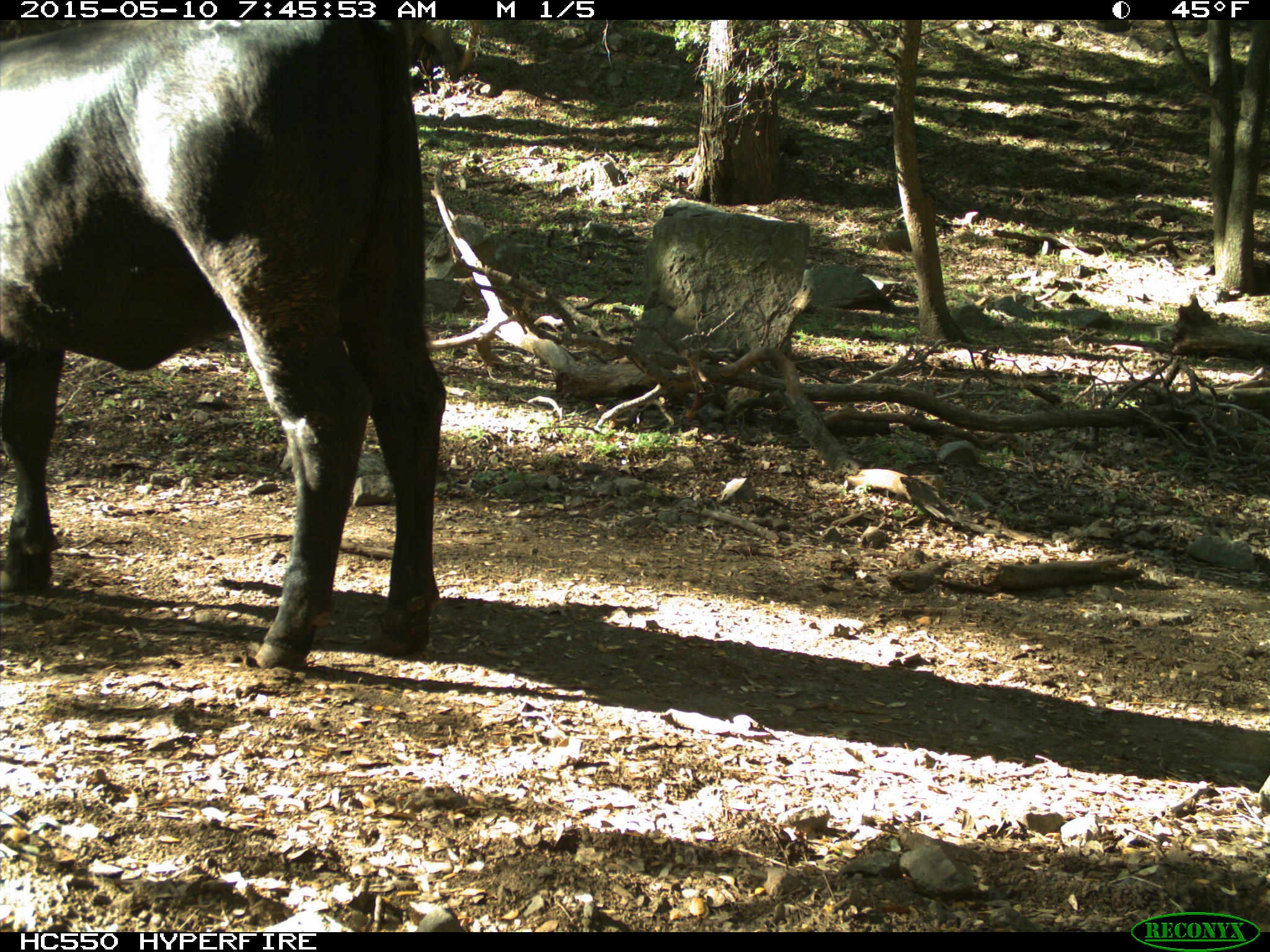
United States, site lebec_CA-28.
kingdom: Animalia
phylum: Chordata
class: Mammalia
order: Artiodactyla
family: Bovidae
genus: Bos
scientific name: Bos taurus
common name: domestic cow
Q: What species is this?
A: Bos taurus (domestic cow).